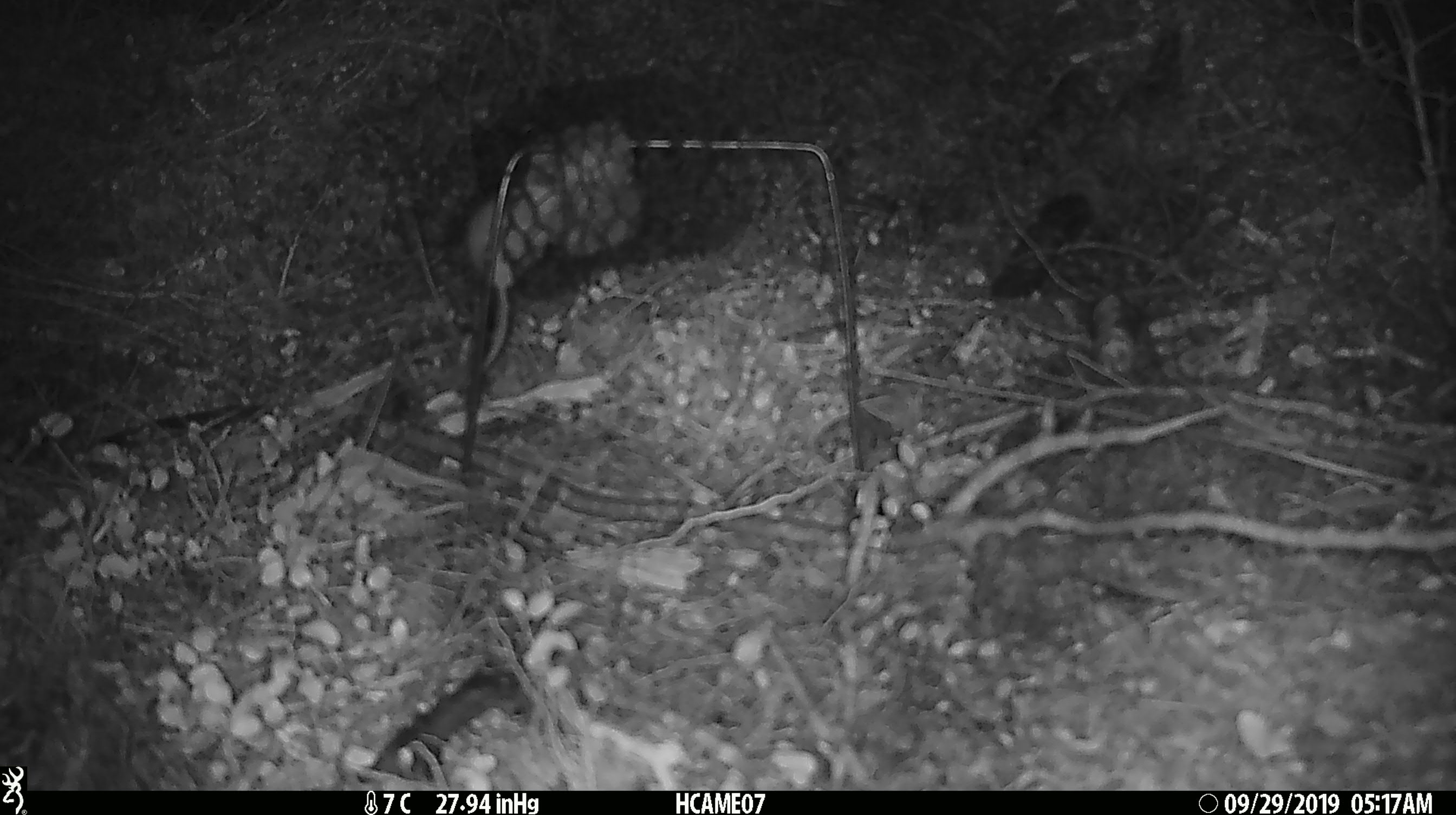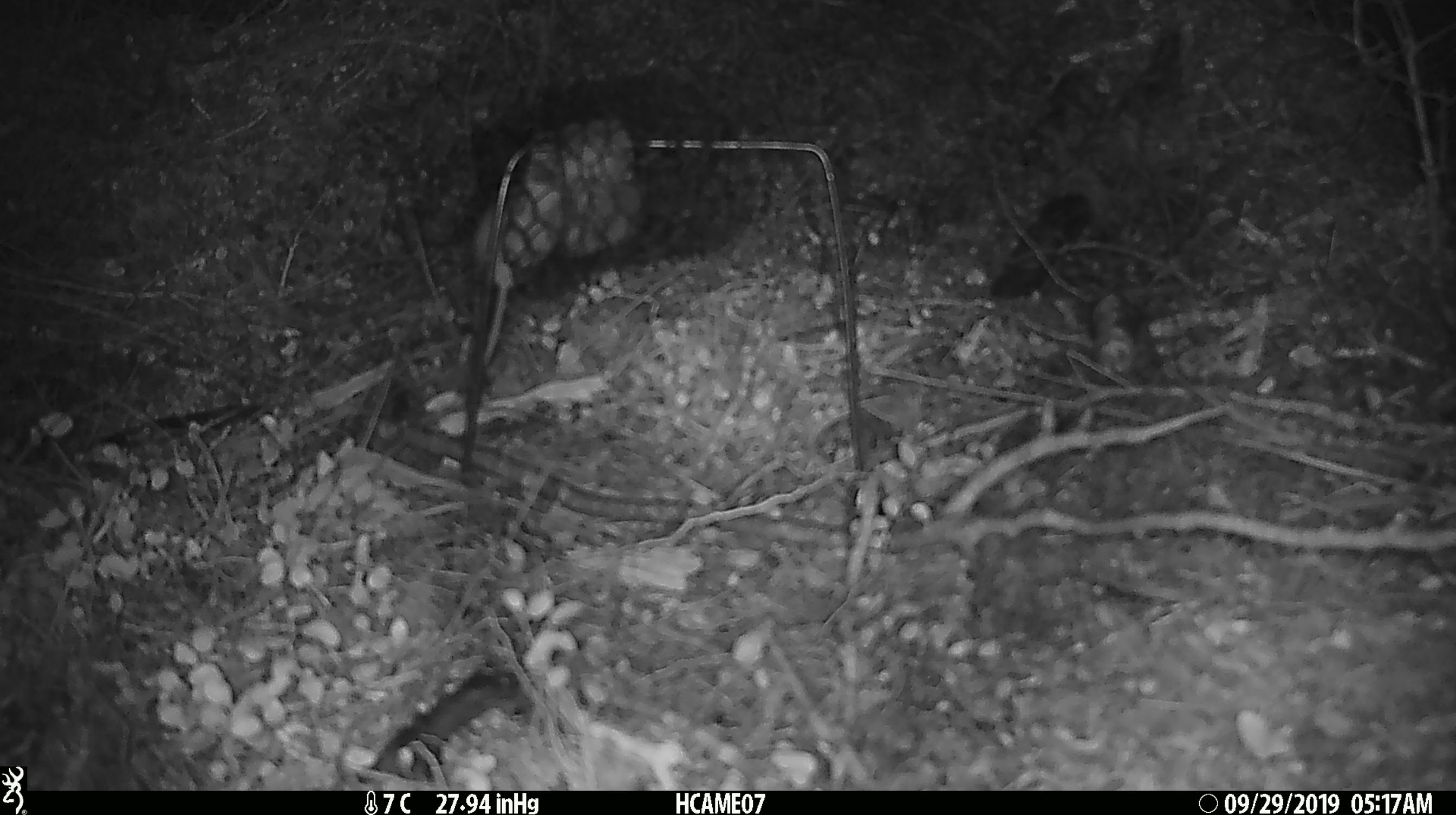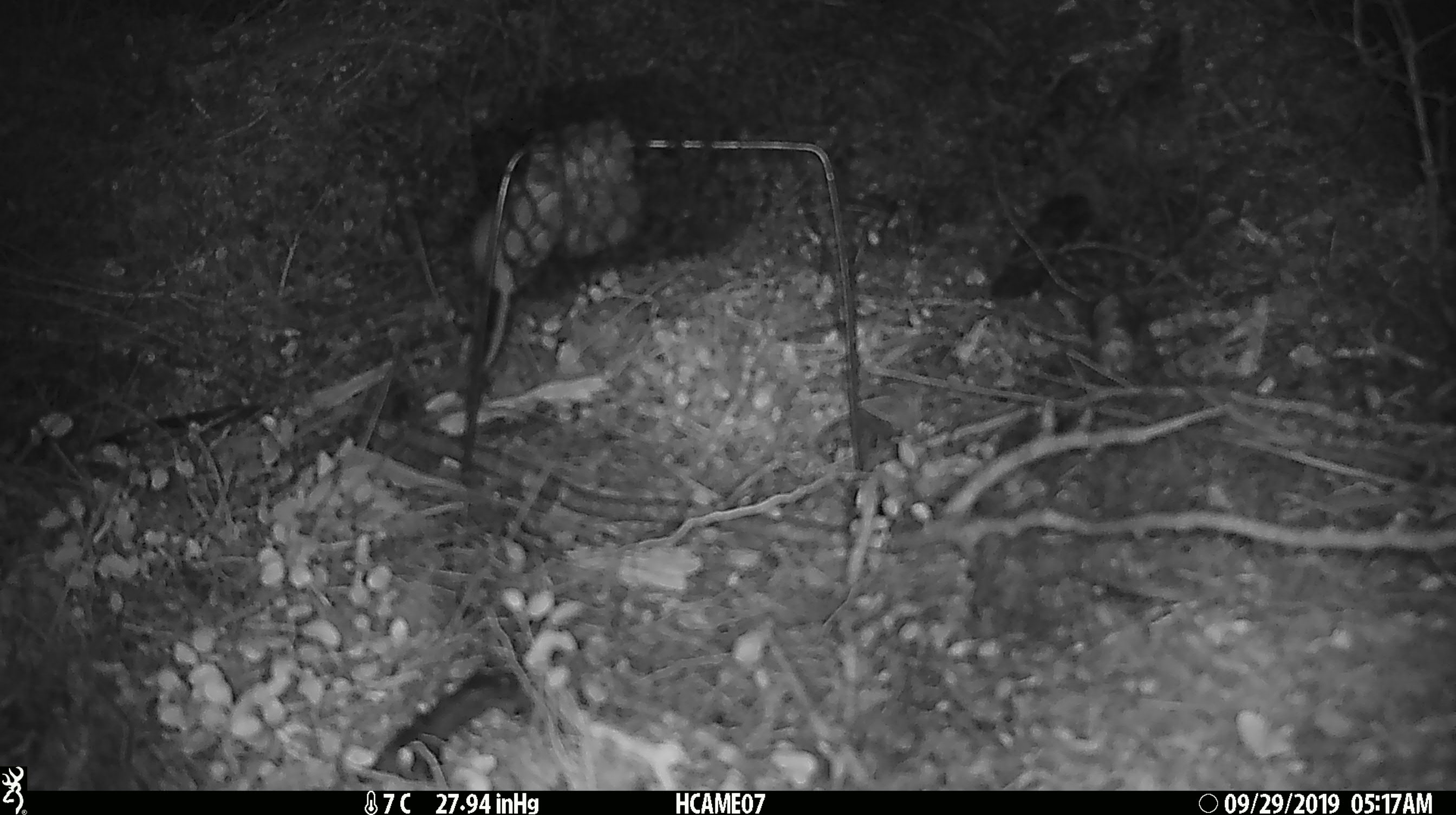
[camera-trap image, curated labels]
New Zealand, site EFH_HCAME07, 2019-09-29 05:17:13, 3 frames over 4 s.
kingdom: Animalia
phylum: Chordata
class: Mammalia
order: Rodentia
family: Muridae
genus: Mus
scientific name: Mus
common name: mouse